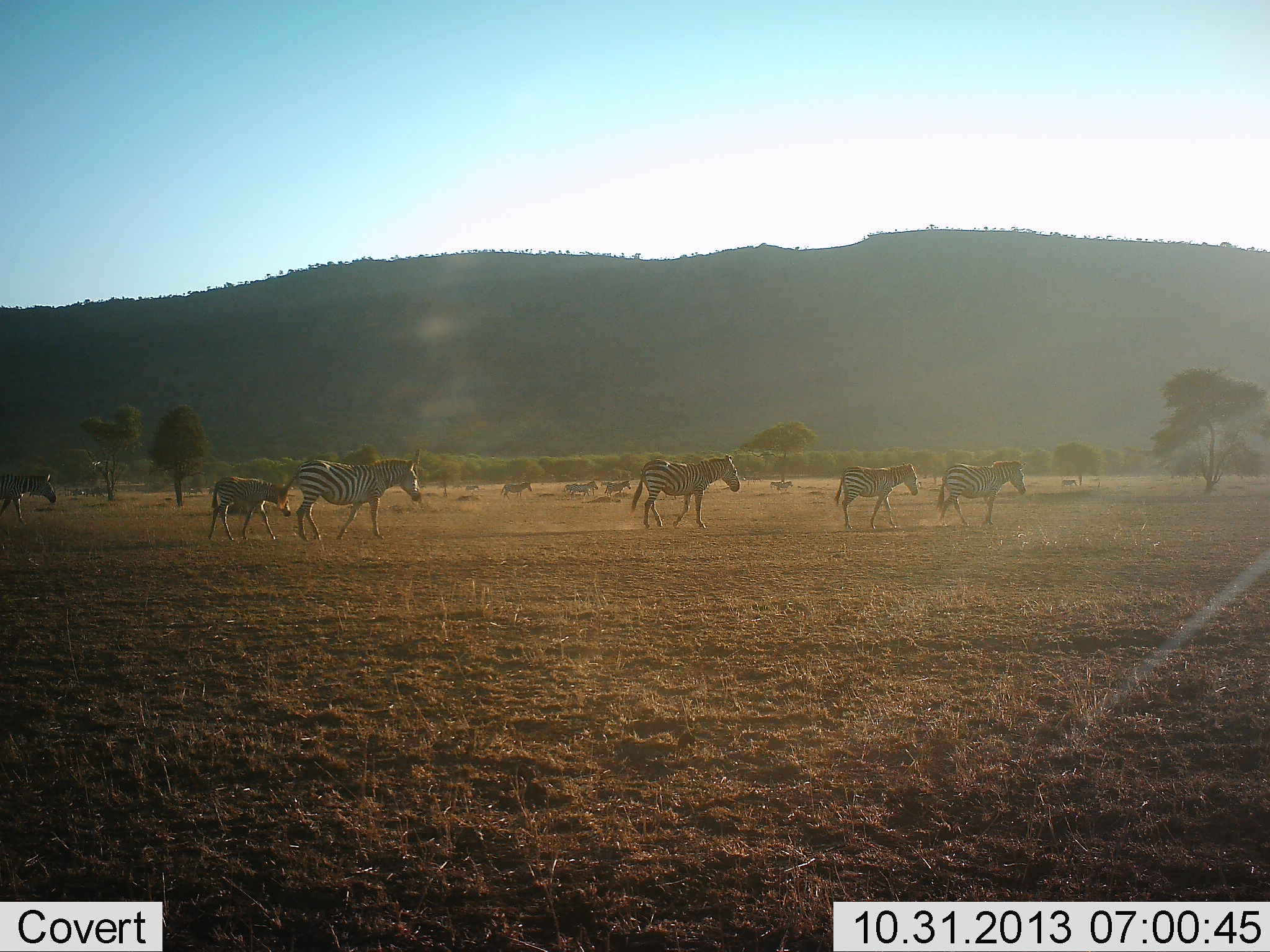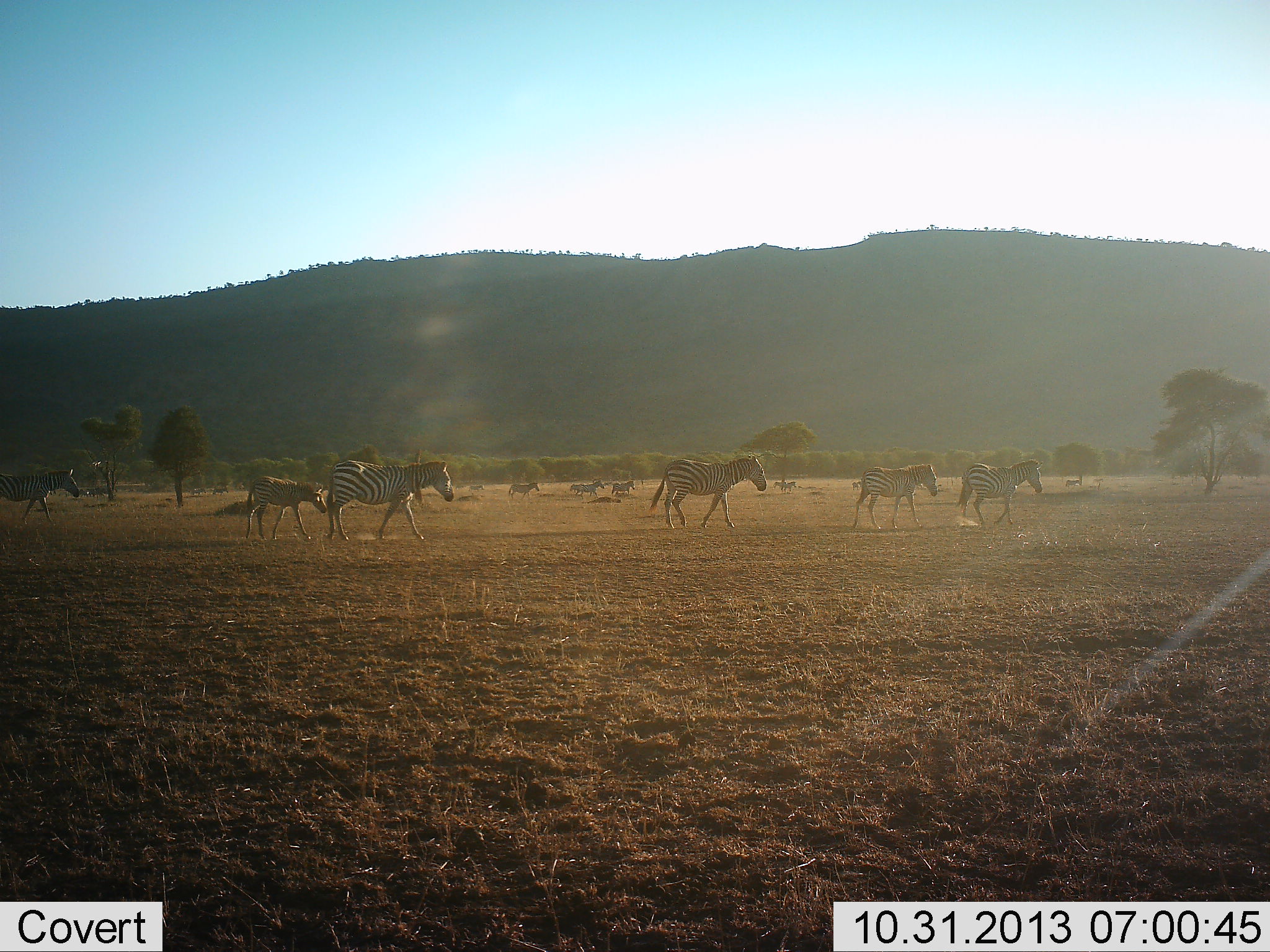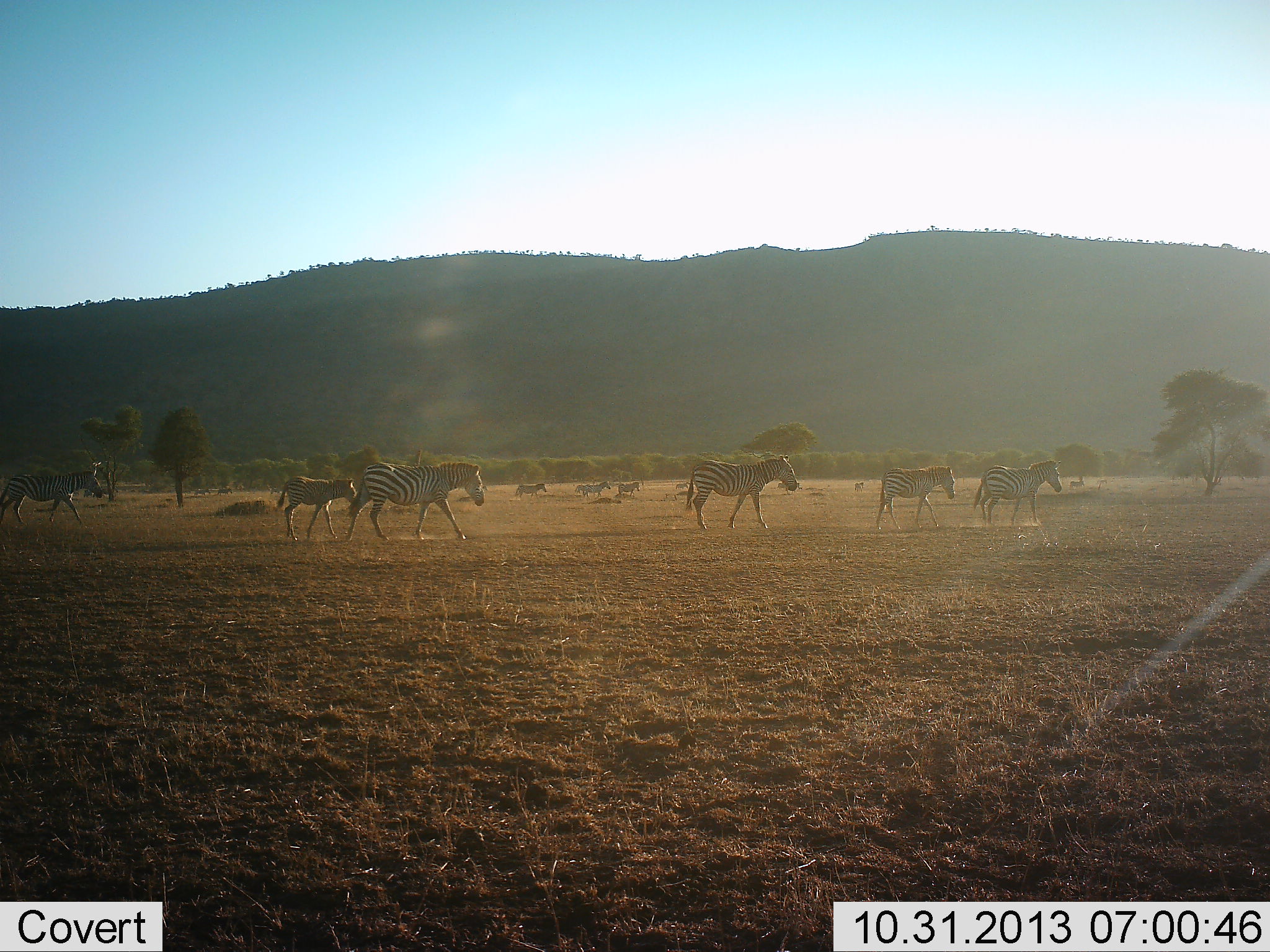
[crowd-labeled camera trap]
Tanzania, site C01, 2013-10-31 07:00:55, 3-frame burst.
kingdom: Animalia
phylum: Chordata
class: Mammalia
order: Perissodactyla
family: Equidae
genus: Equus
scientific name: Equus quagga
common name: plains zebra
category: zebra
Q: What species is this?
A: Zebra (plains zebra) (Equus quagga).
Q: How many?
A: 11-50.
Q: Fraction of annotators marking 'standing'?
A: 0%.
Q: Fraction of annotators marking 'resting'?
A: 0%.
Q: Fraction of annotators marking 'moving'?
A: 100%.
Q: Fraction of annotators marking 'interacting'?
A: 0%.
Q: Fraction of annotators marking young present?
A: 70%.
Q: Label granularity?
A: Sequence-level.